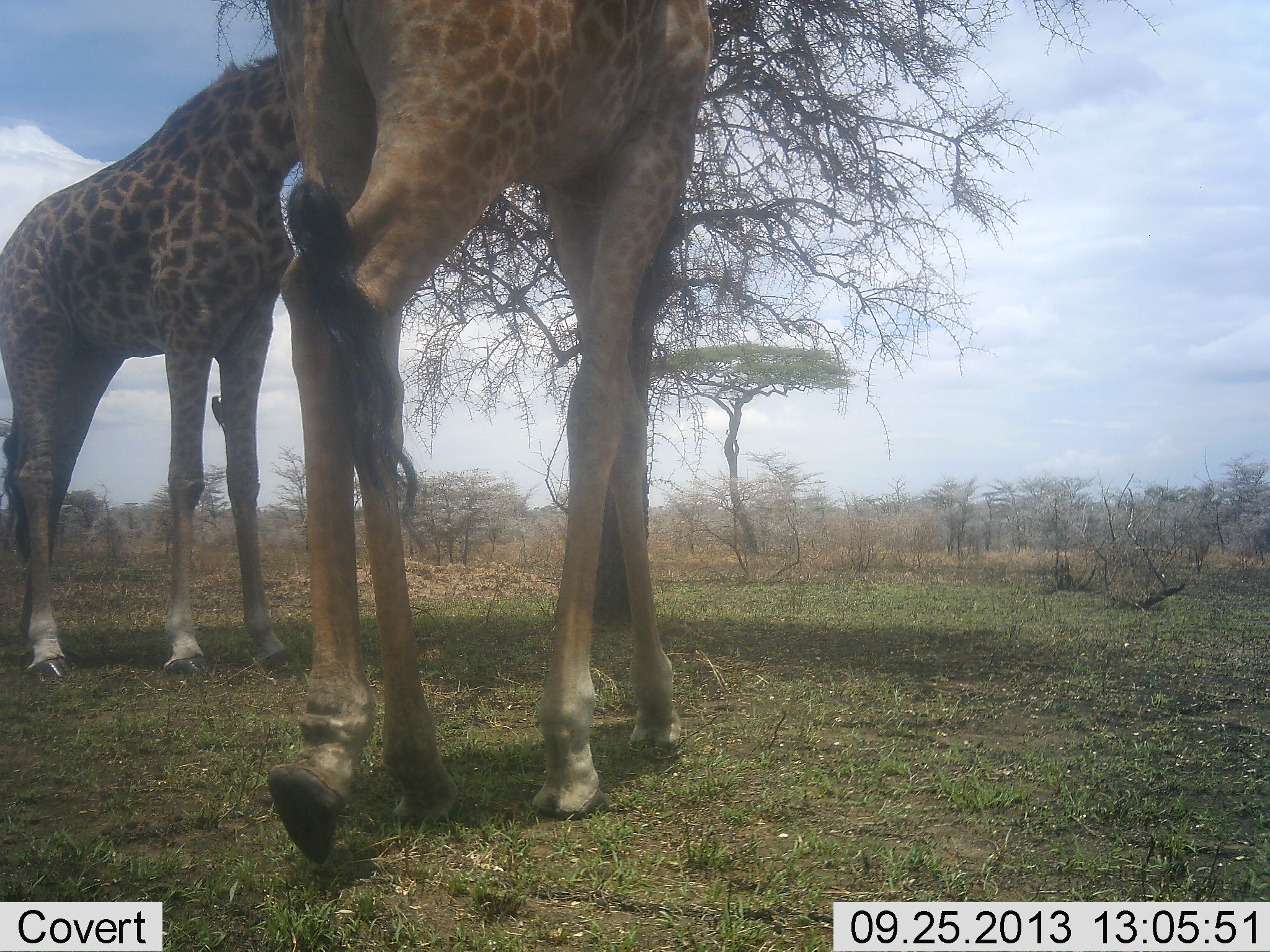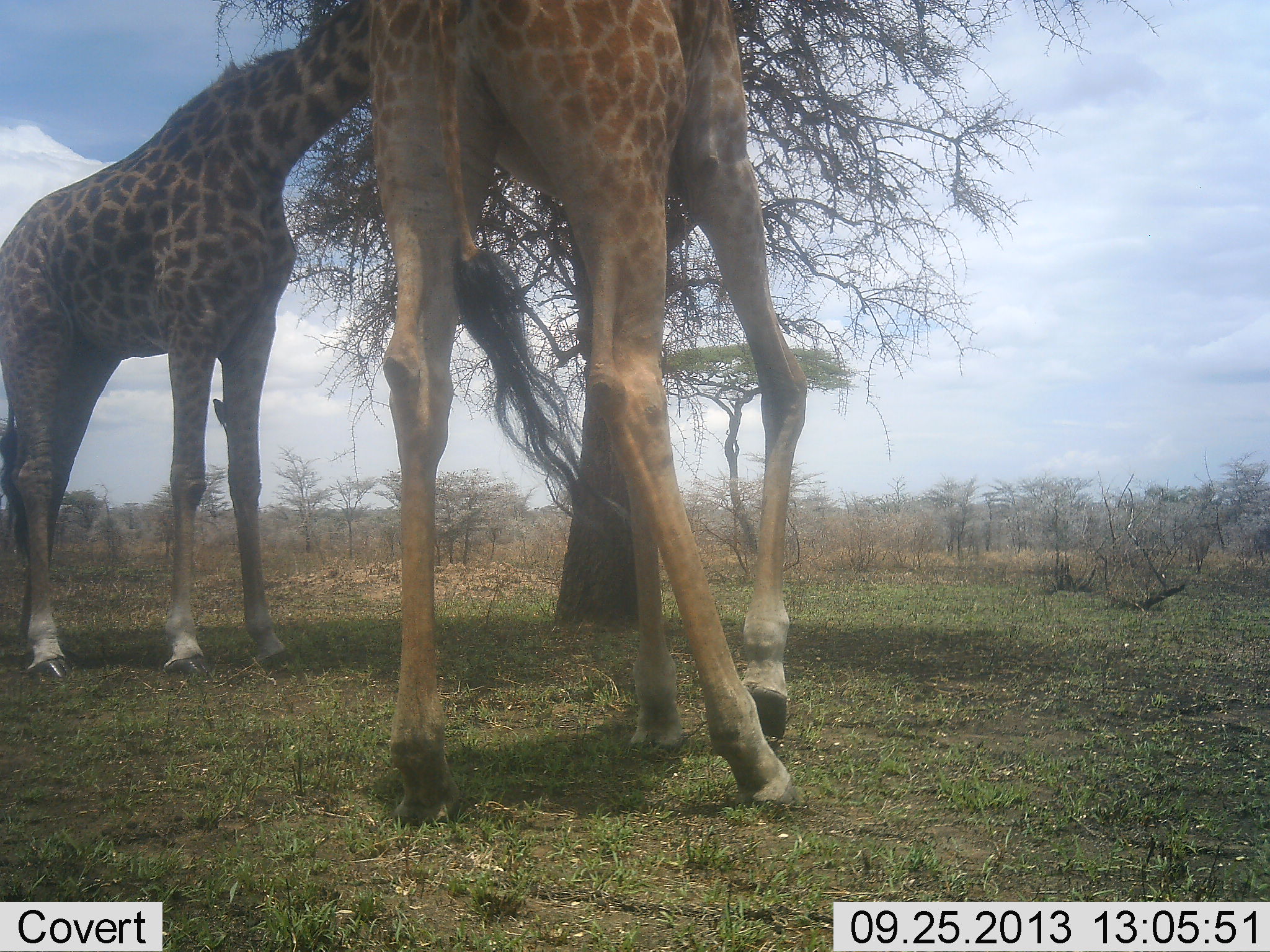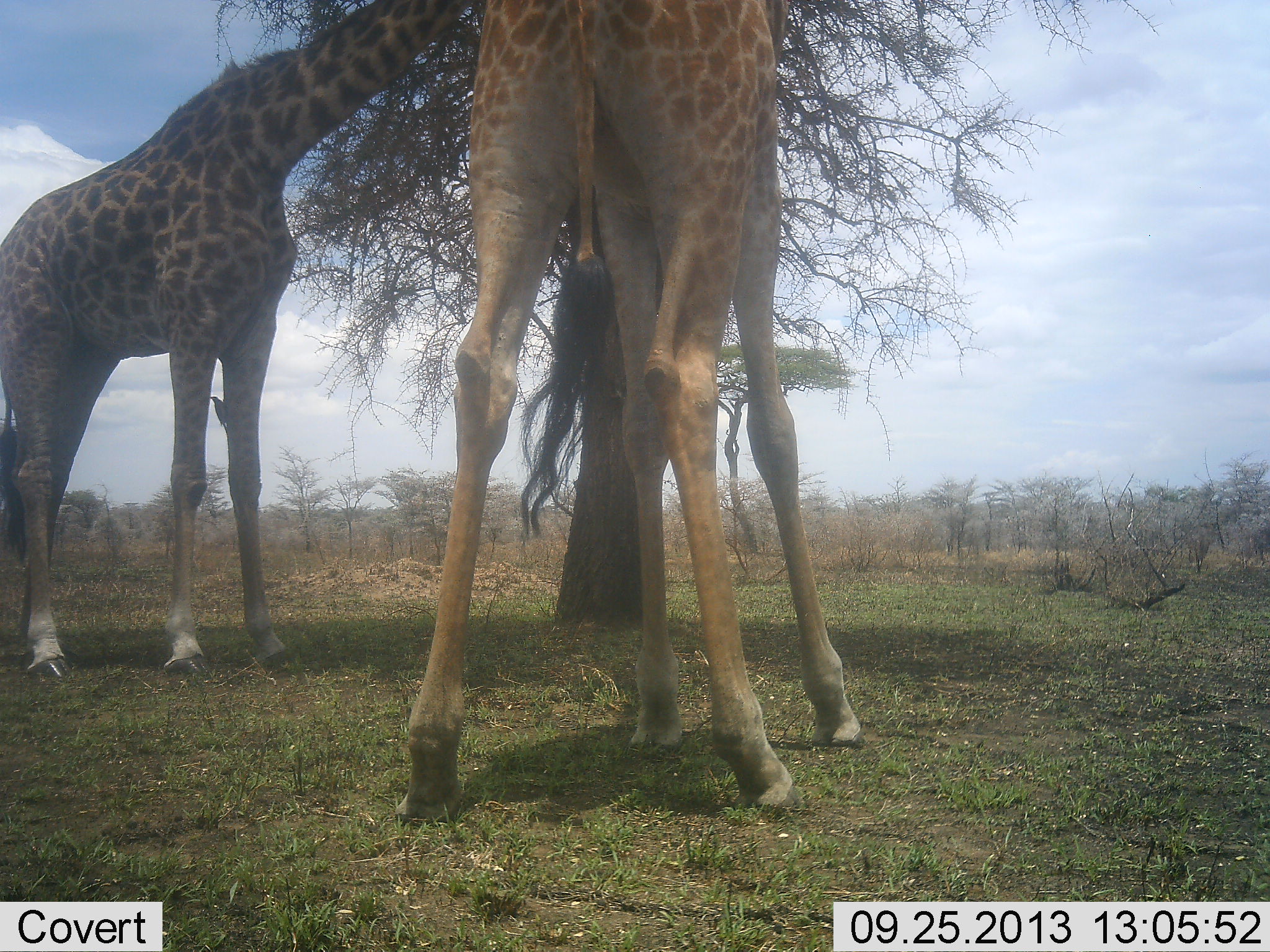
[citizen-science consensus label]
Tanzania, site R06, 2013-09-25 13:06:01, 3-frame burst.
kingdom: Animalia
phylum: Chordata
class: Mammalia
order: Artiodactyla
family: Giraffidae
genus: Giraffa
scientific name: Giraffa camelopardalis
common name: giraffe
Giraffe (Giraffa camelopardalis), count 2. Behavior (volunteer vote fractions): standing 35%, resting 0%, moving 35%, interacting 3%. Young present (vote fraction): 3%. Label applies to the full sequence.